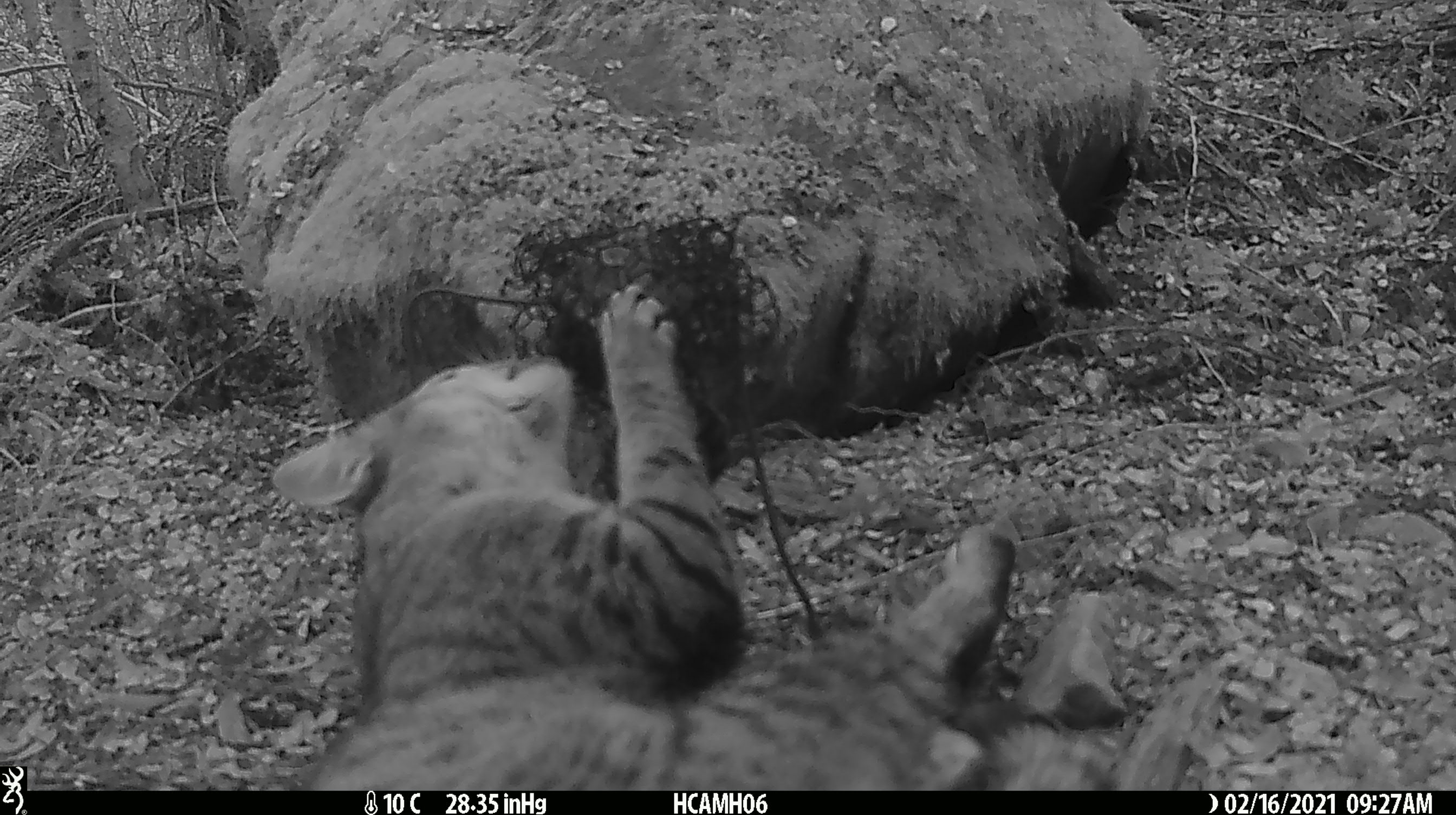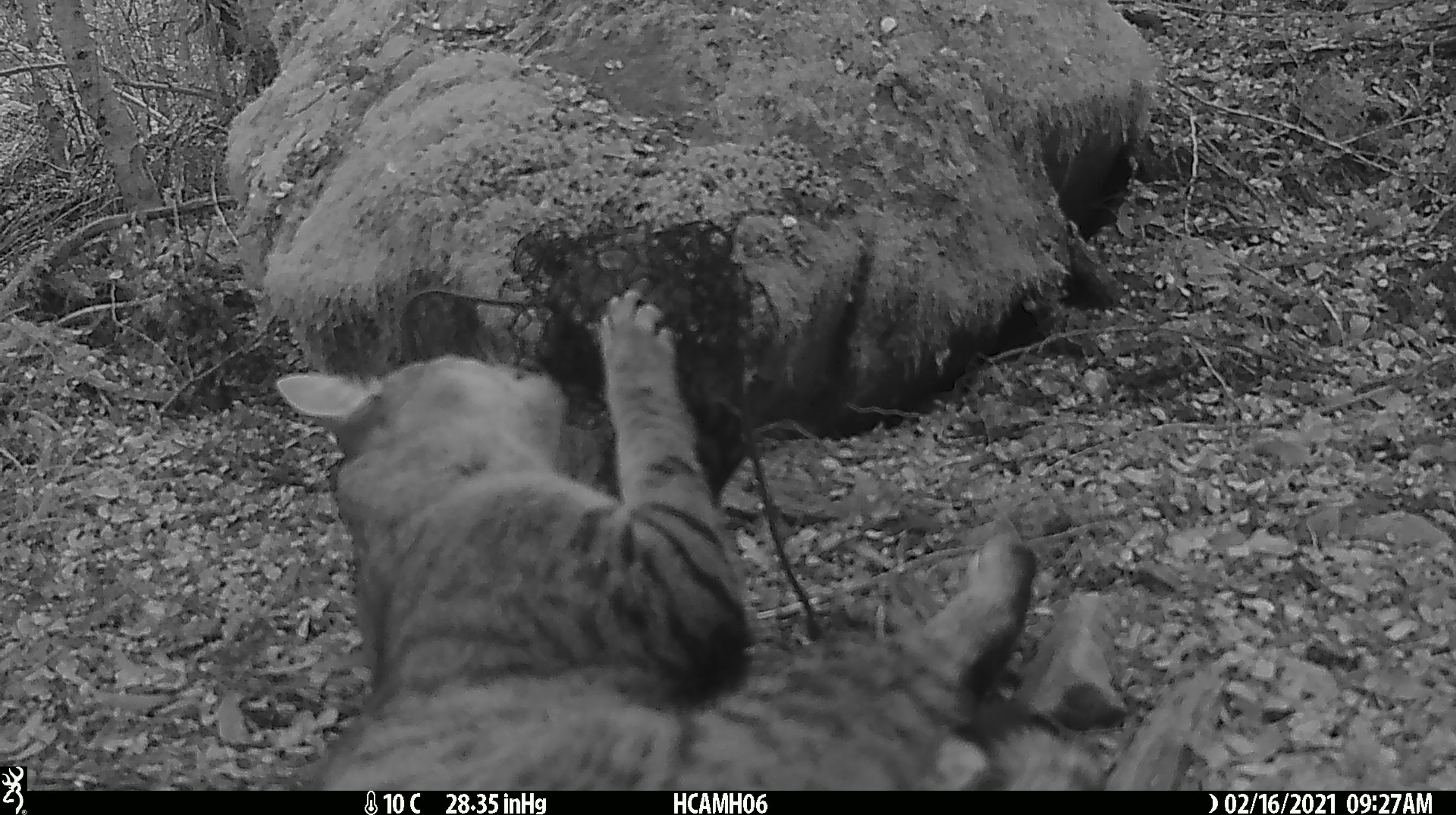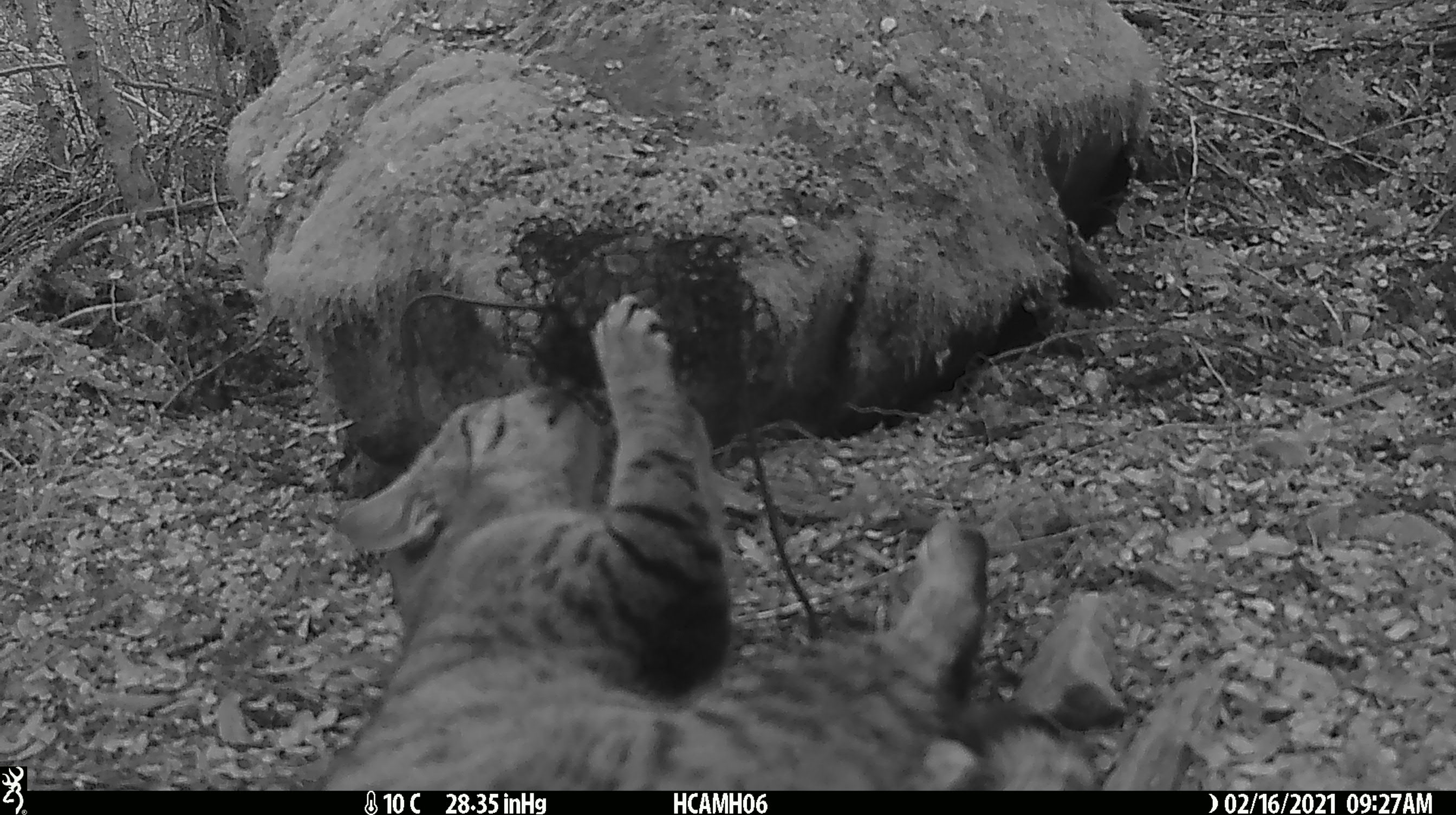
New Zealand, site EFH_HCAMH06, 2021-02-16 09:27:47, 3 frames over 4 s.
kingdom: Animalia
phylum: Chordata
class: Mammalia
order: Carnivora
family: Felidae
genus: Felis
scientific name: Felis catus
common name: domestic cat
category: cat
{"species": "cat (domestic cat) (Felis catus)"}